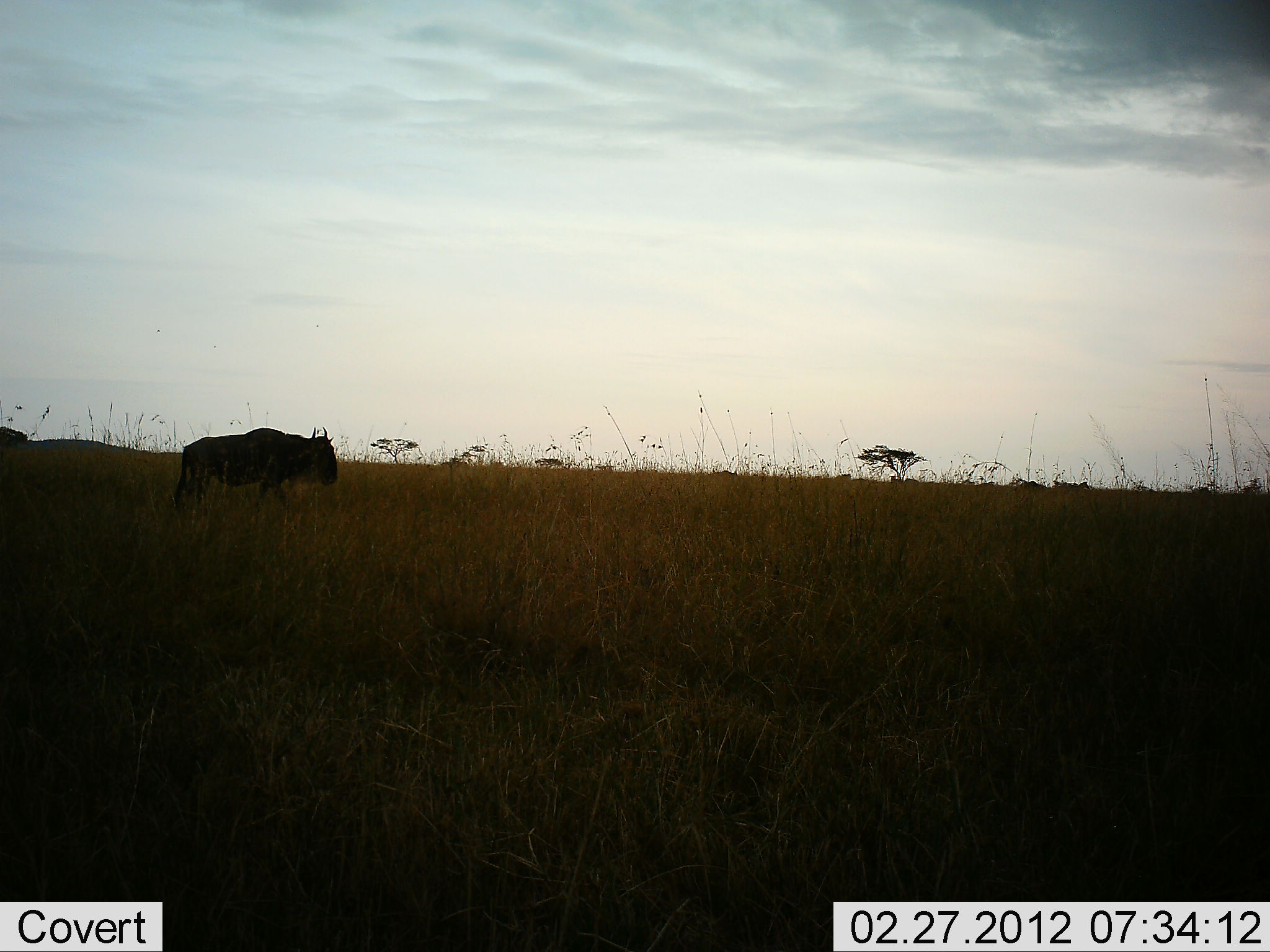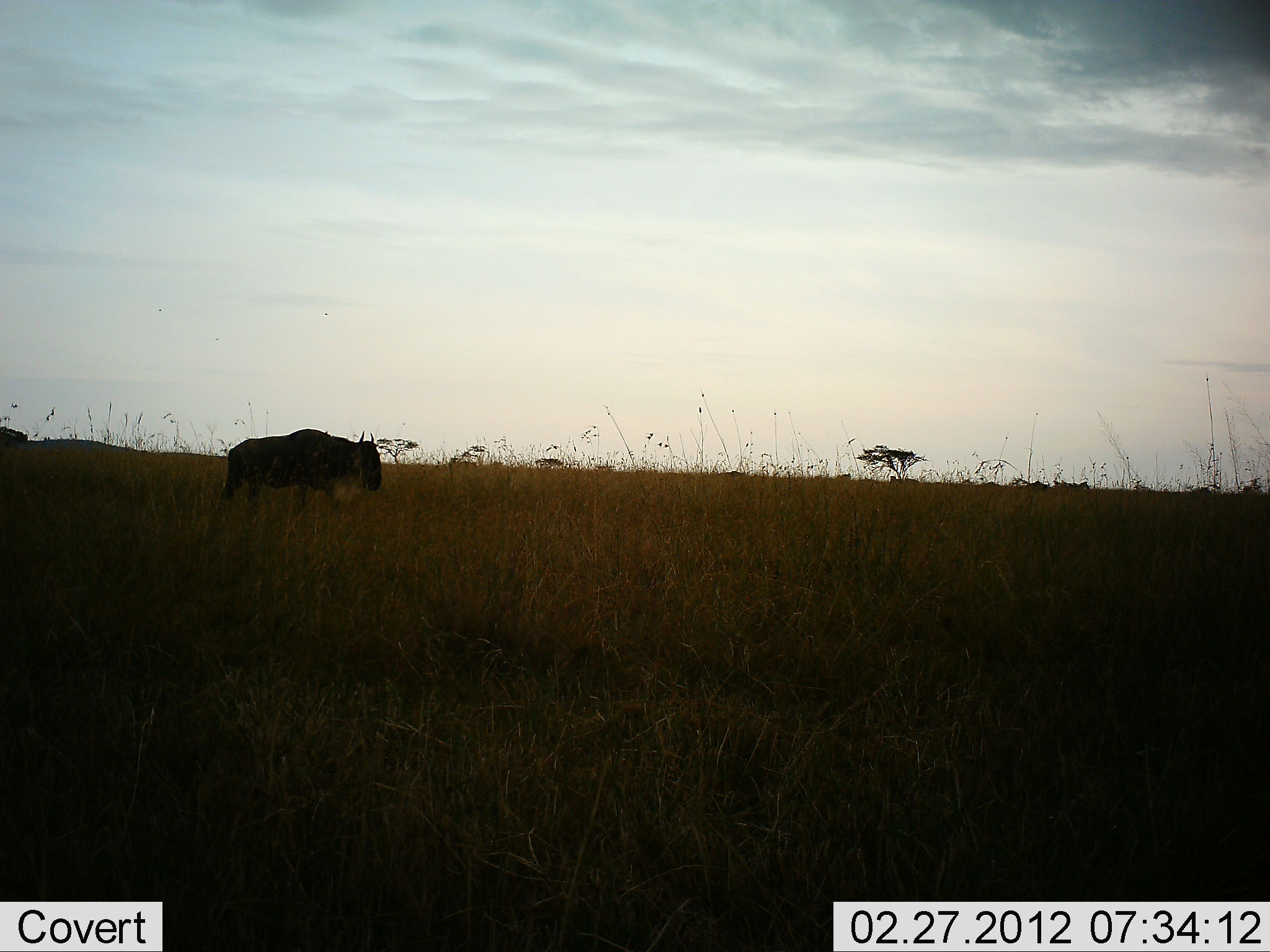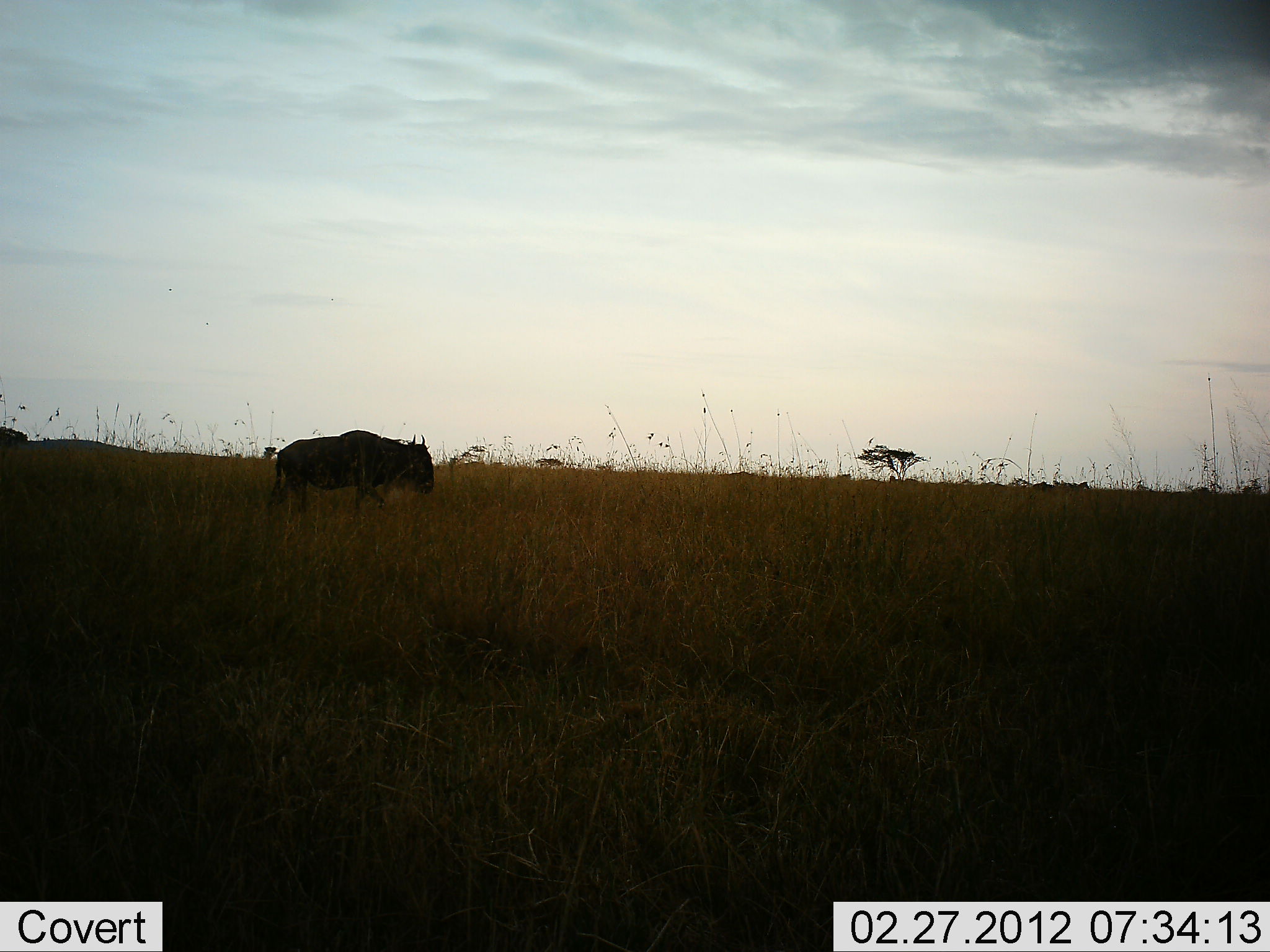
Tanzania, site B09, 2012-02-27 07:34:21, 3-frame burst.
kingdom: Animalia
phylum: Chordata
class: Mammalia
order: Artiodactyla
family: Bovidae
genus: Connochaetes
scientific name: Connochaetes taurinus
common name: blue wildebeest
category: wildebeest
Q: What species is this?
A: Wildebeest (blue wildebeest) (Connochaetes taurinus).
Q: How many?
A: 1.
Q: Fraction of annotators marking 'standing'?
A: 4%.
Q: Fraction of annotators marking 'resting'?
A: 4%.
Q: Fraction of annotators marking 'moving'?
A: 96%.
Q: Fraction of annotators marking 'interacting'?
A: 0%.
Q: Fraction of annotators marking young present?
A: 0%.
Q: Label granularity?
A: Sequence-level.